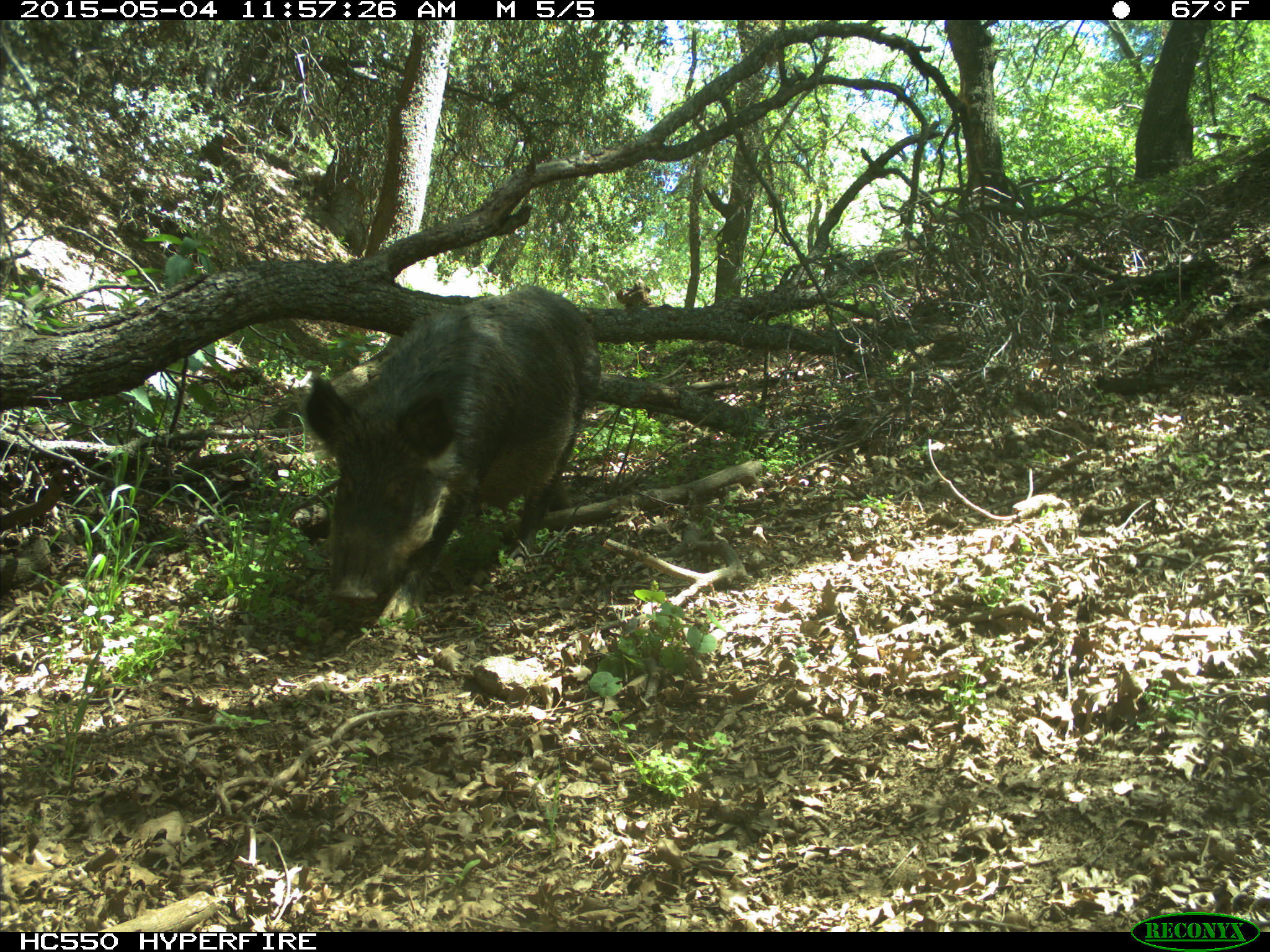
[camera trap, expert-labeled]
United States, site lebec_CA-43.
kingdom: Animalia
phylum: Chordata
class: Mammalia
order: Artiodactyla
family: Suidae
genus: Sus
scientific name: Sus scrofa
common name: wild boar